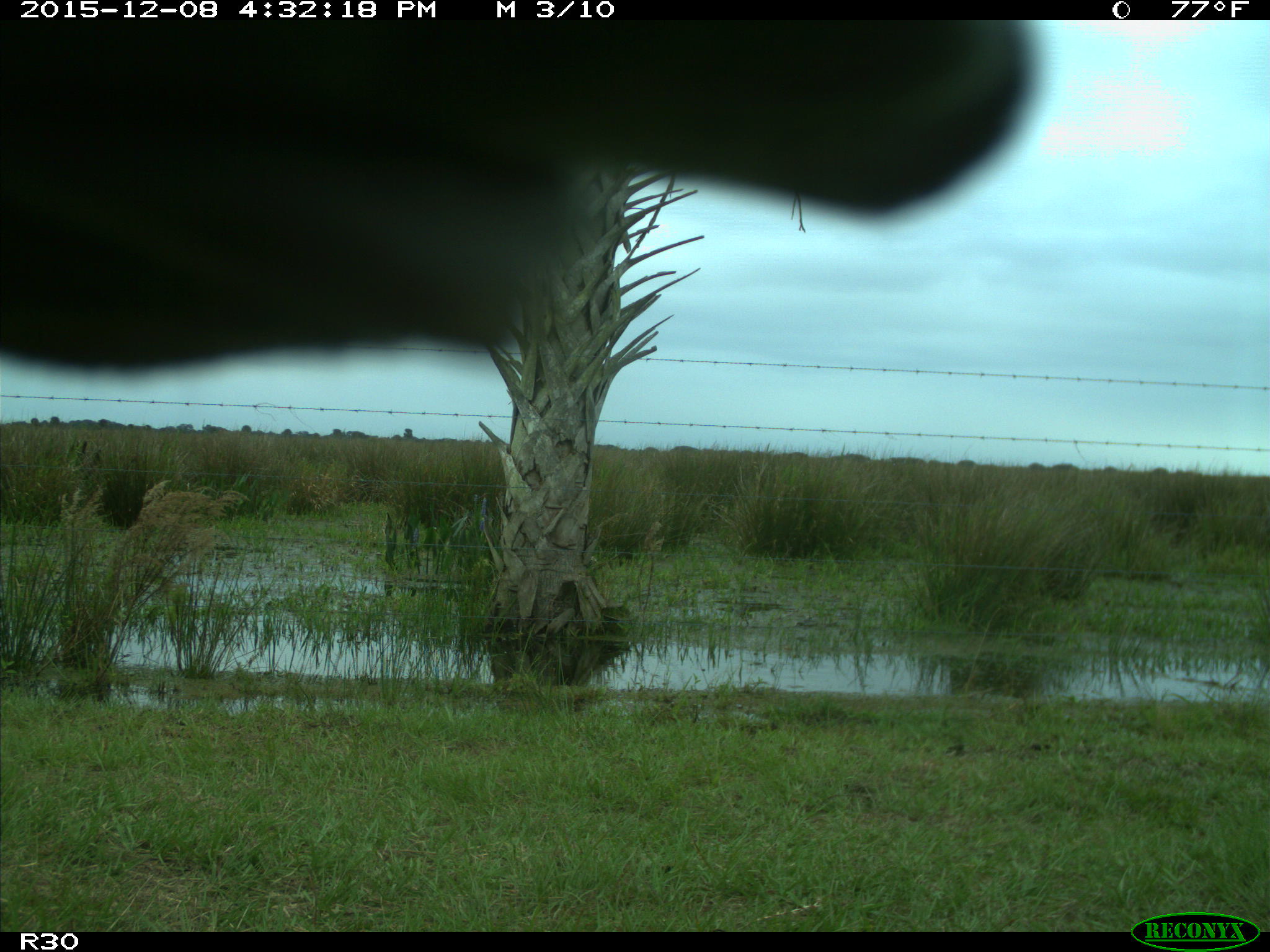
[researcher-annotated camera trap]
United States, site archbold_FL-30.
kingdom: Animalia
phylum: Chordata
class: Mammalia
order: Artiodactyla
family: Bovidae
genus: Bos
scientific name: Bos taurus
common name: domestic cow